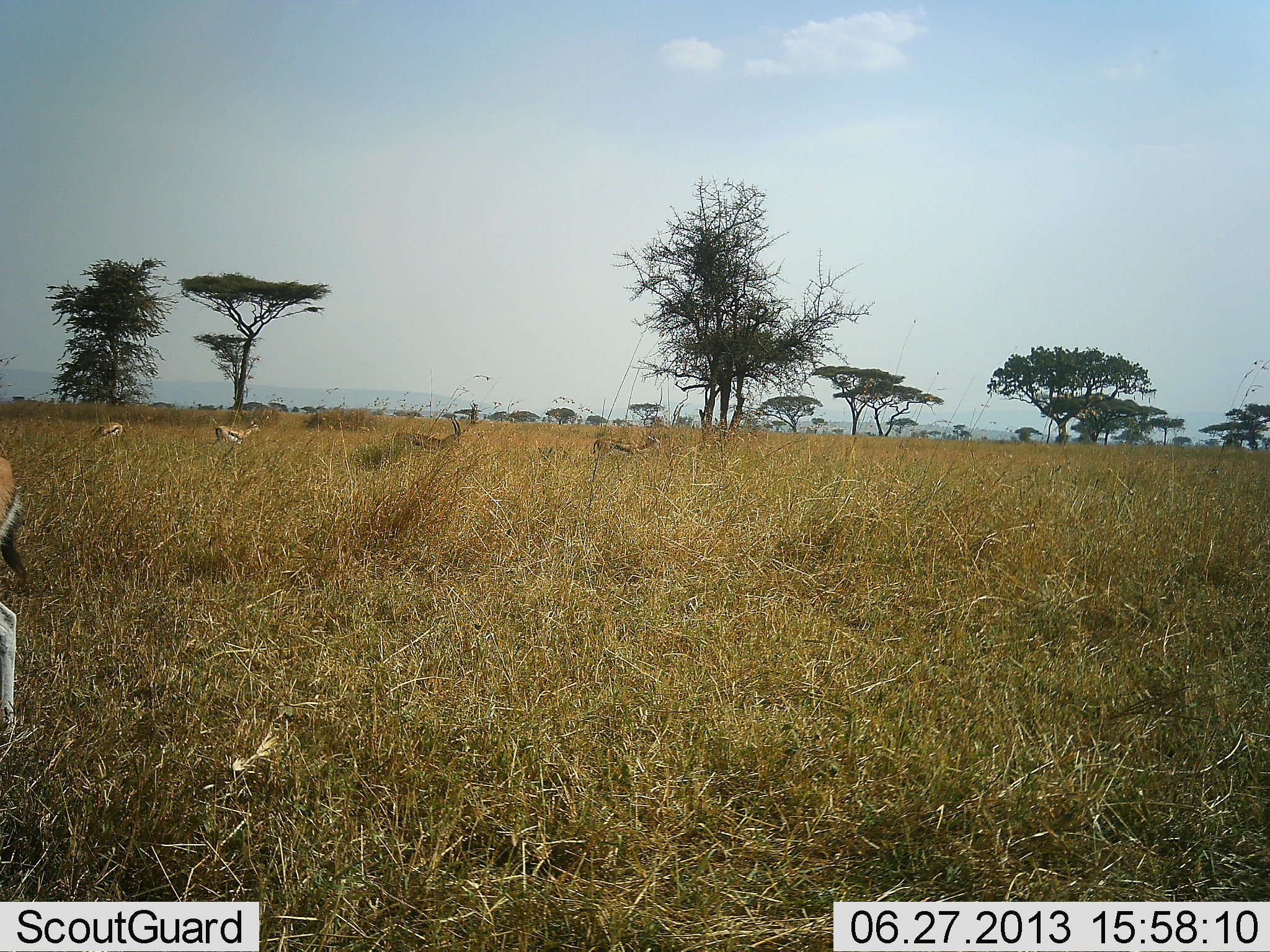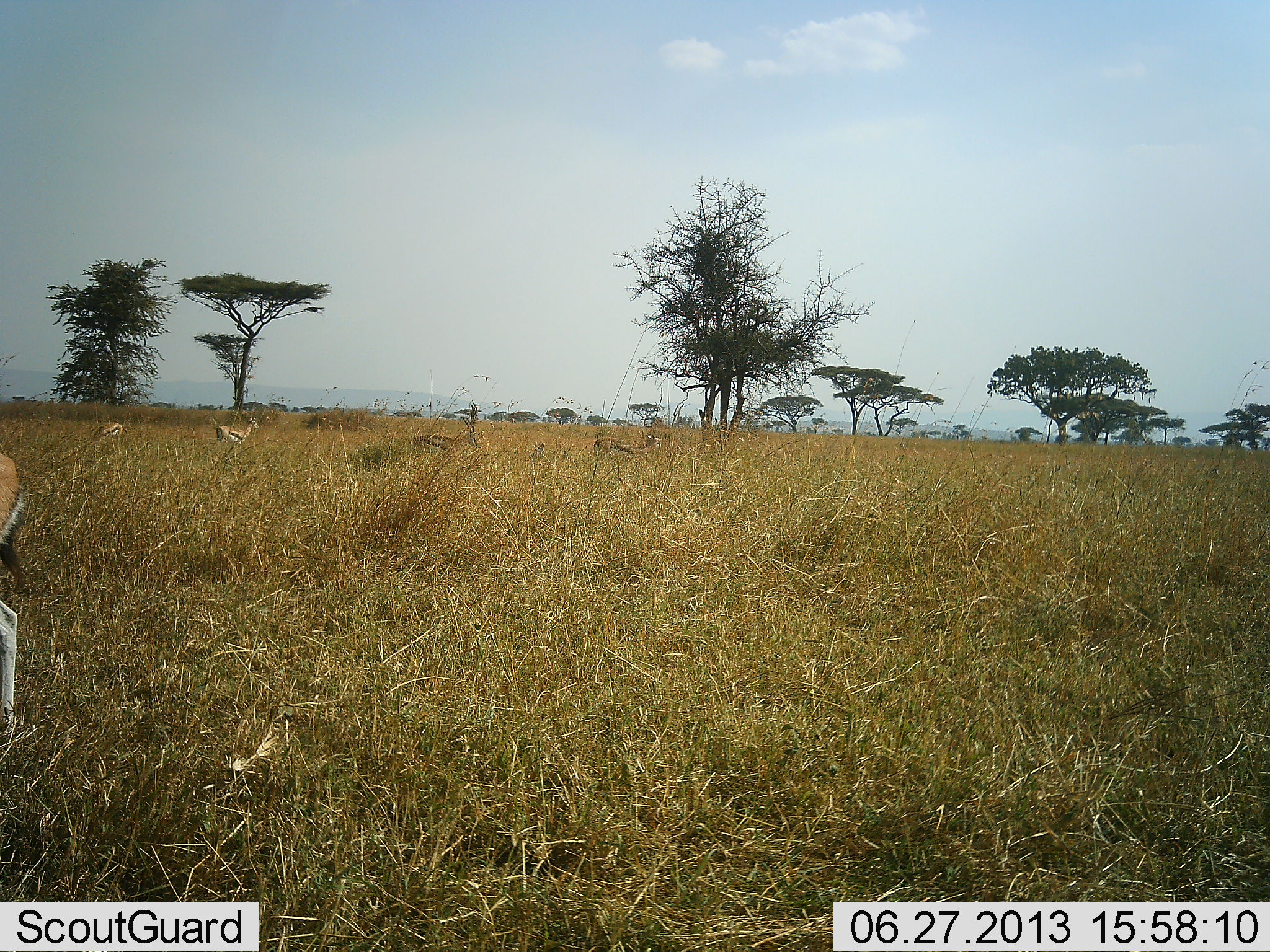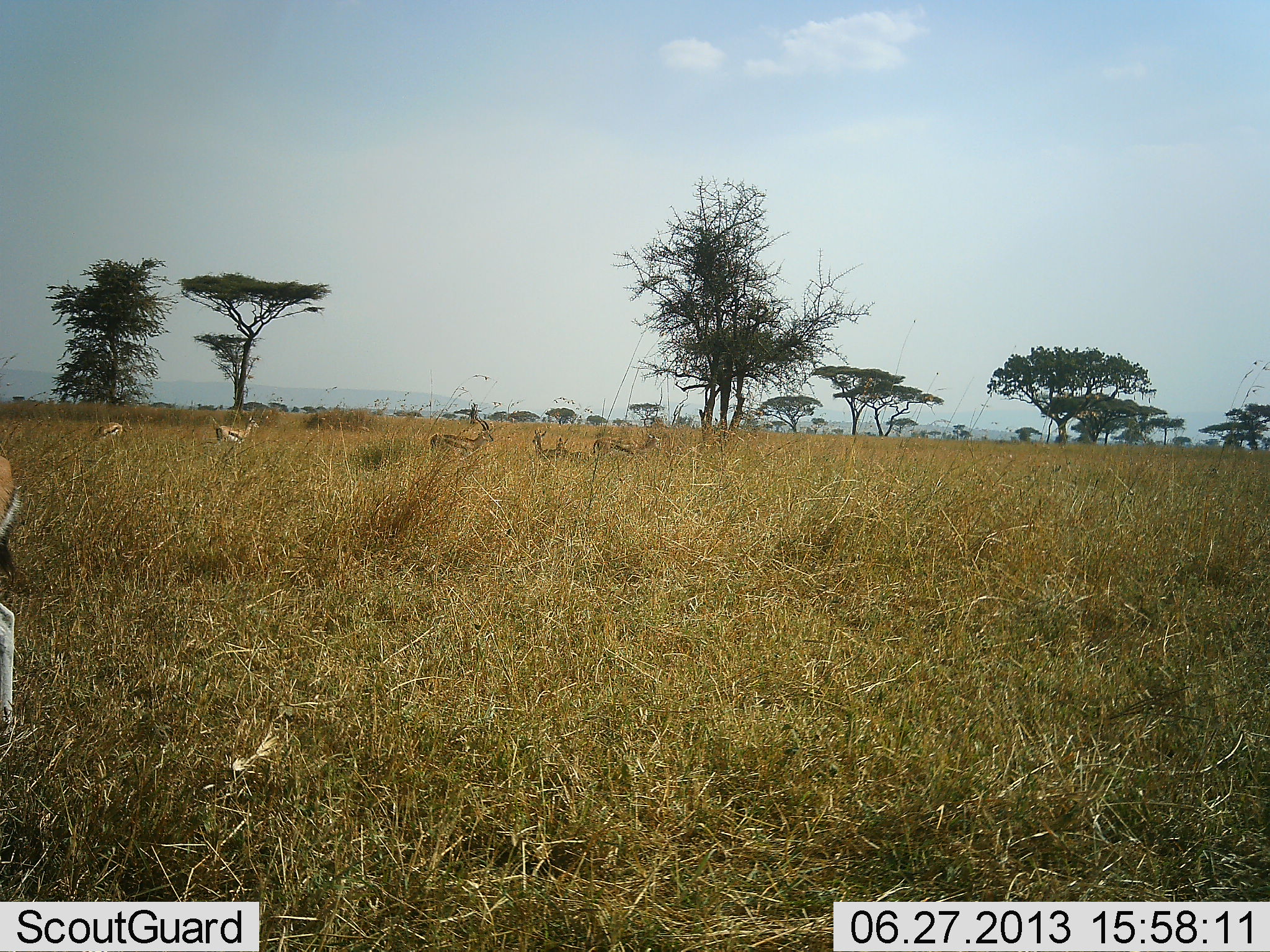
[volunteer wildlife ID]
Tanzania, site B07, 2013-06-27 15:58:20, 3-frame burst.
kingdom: Animalia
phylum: Chordata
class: Mammalia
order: Artiodactyla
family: Bovidae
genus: Eudorcas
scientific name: Eudorcas thomsonii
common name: thomson's gazelle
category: gazellethomsons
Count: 6.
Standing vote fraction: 71%.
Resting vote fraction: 26%.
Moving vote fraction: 61%.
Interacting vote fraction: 6%.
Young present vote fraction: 6%.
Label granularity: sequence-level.